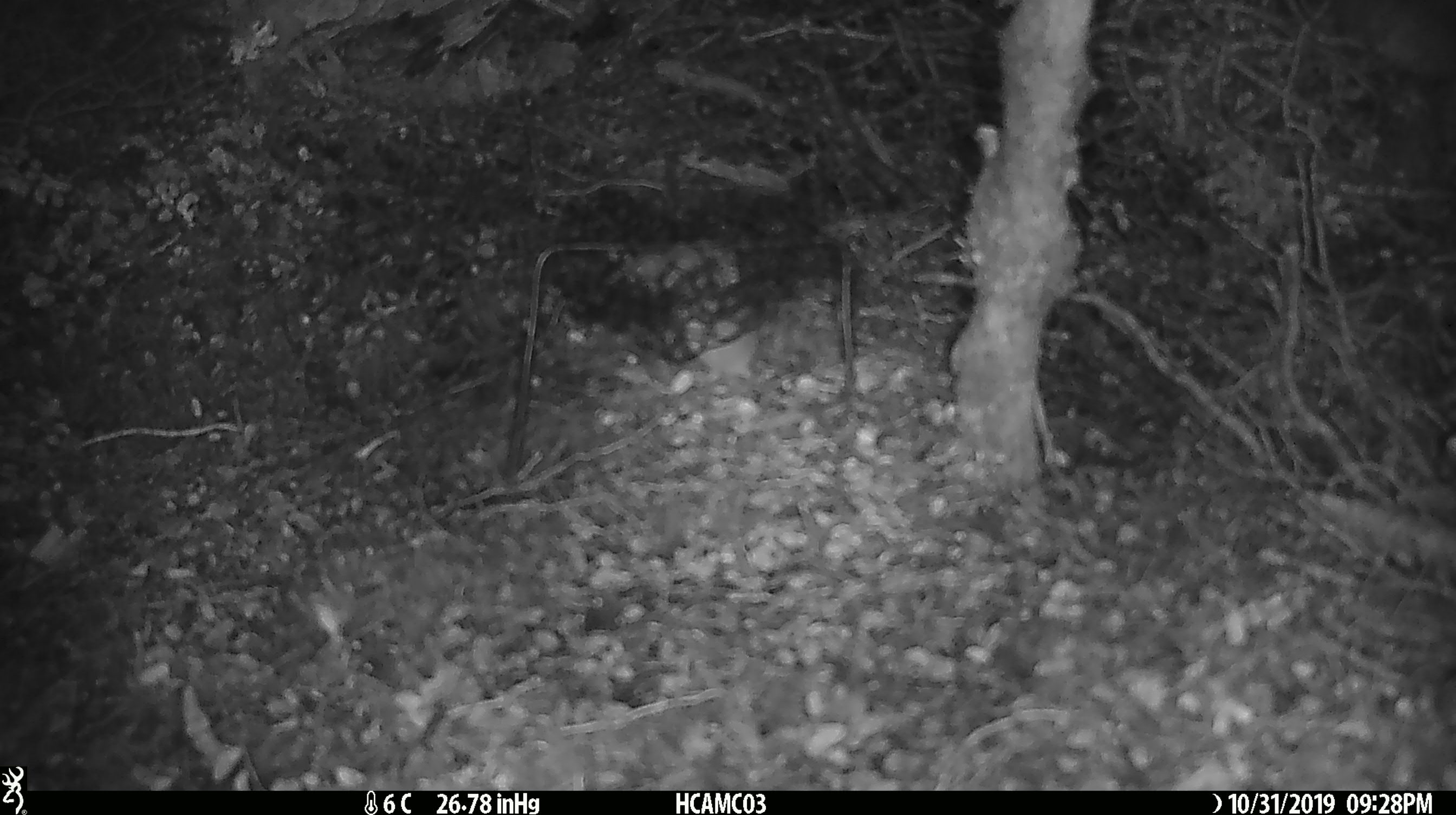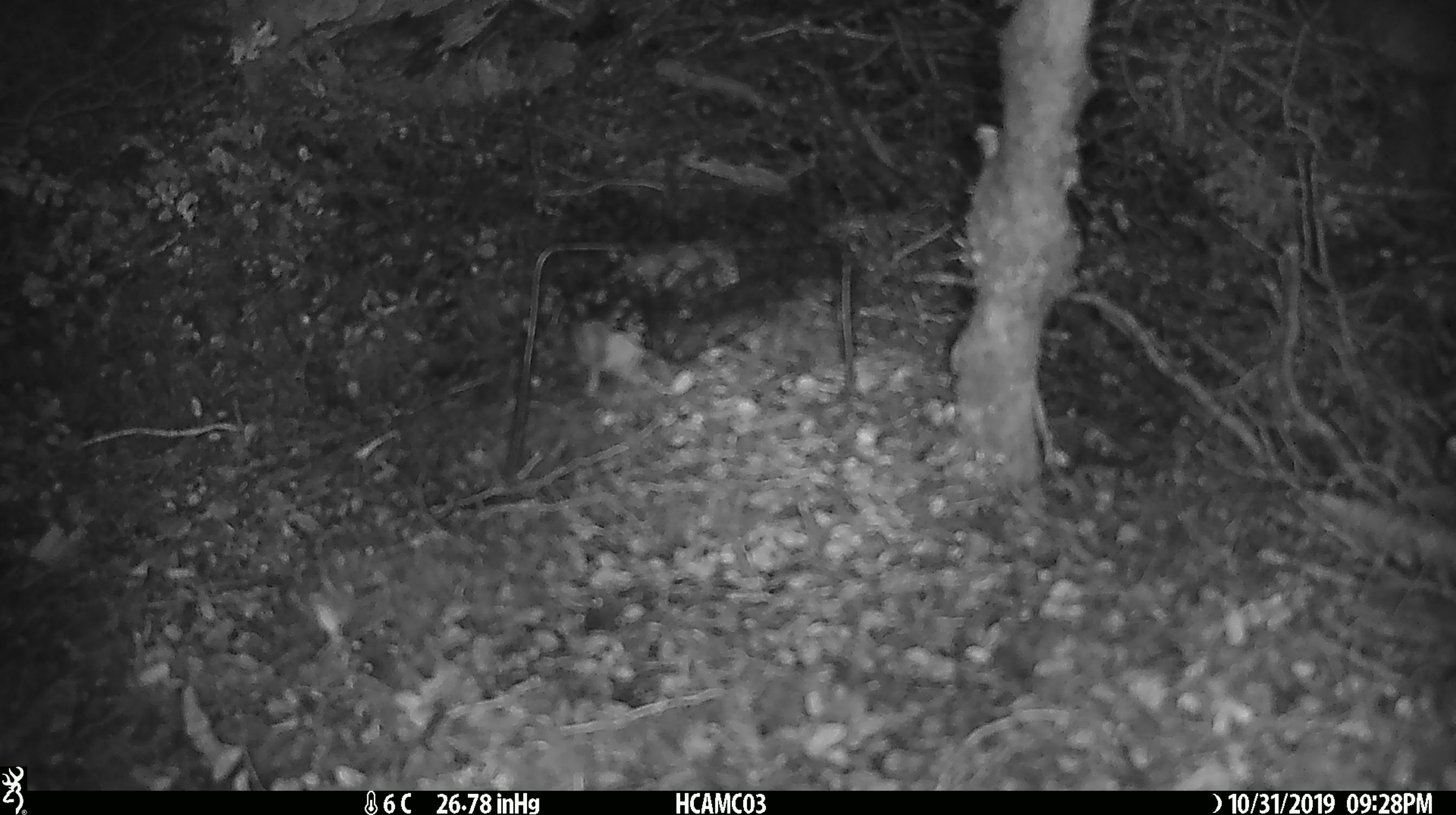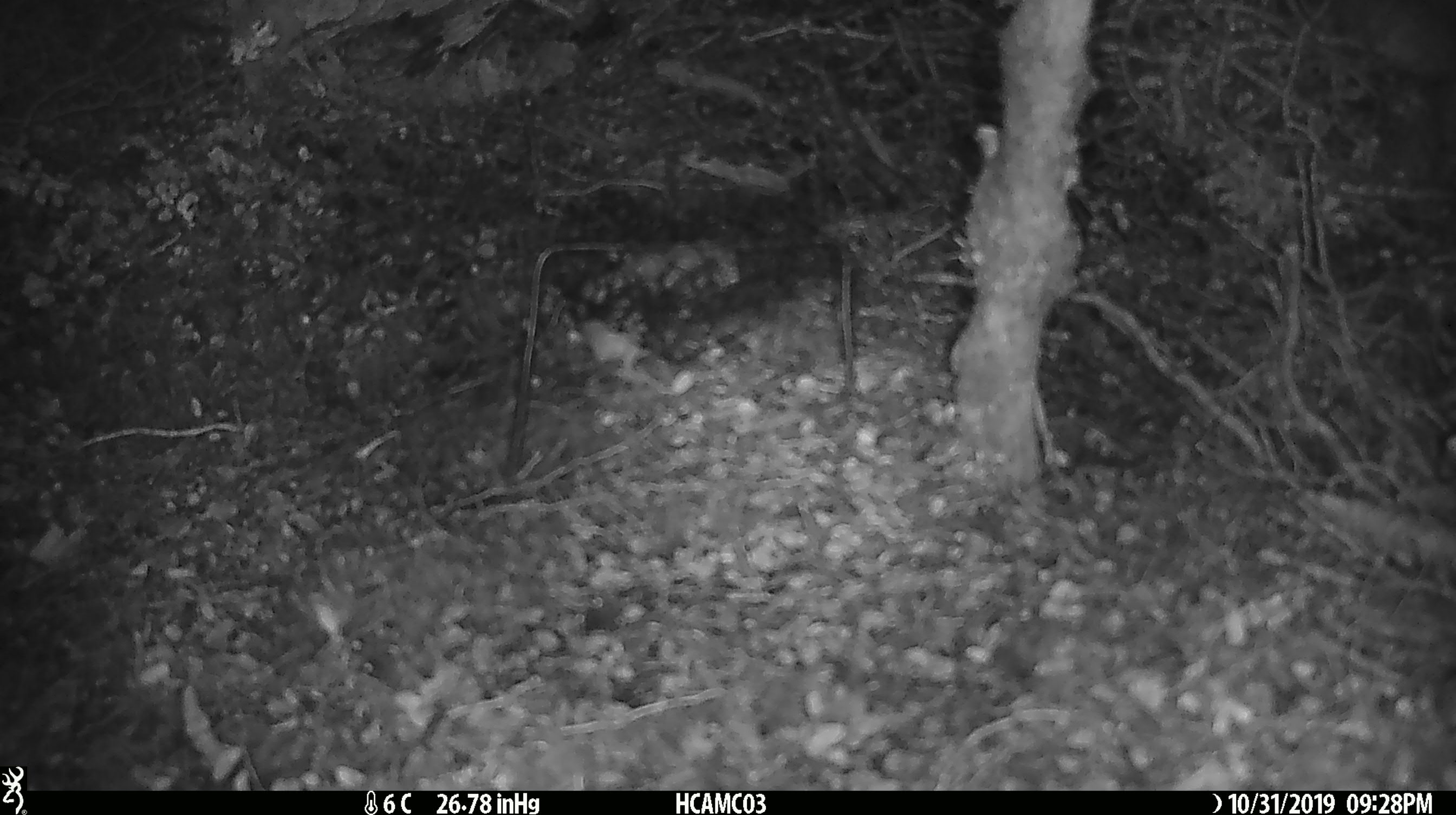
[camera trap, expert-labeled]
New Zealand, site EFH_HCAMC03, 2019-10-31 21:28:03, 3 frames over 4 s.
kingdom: Animalia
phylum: Chordata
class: Mammalia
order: Rodentia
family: Muridae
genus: Mus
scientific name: Mus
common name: mouse